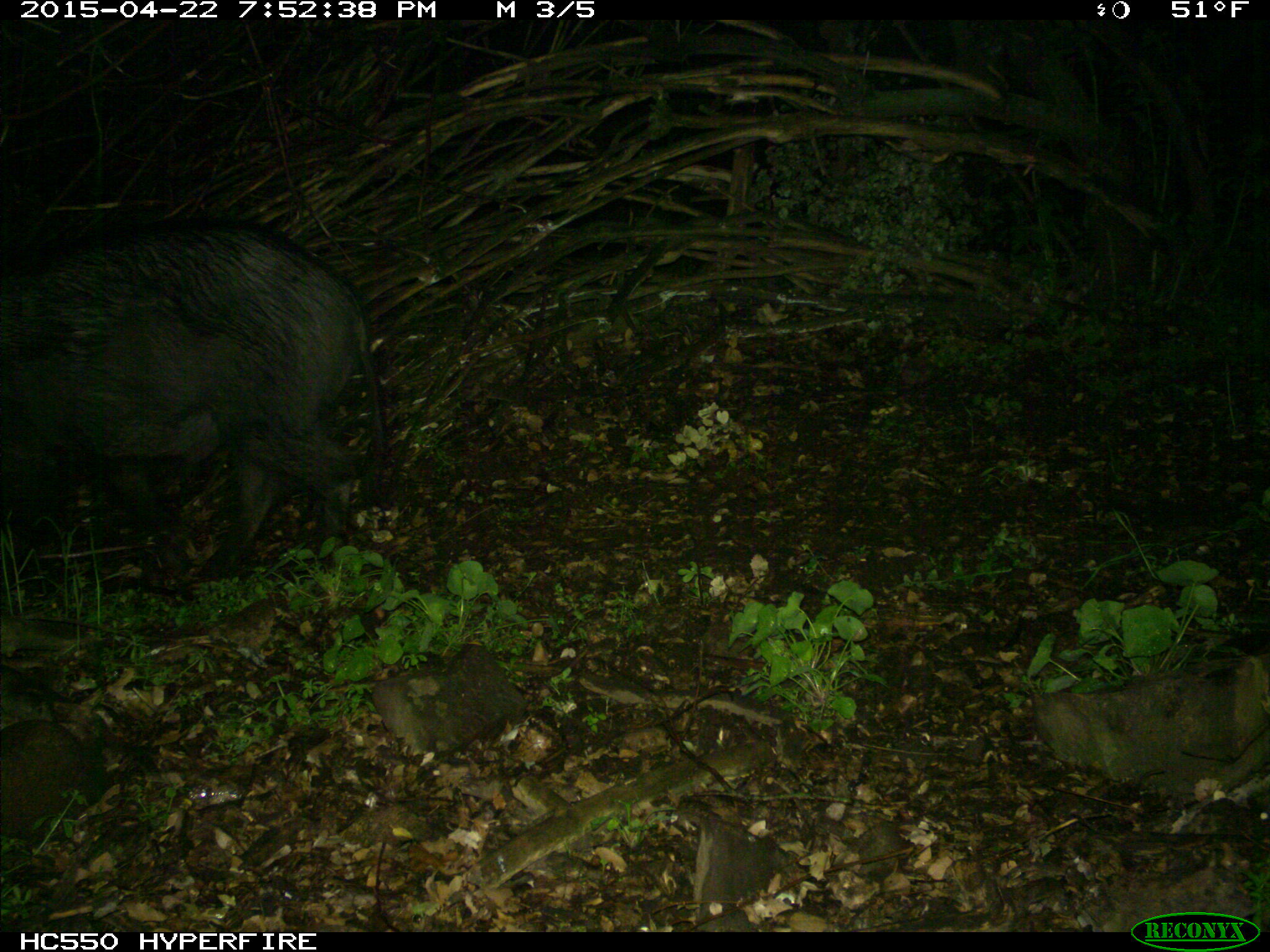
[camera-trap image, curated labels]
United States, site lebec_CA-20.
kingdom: Animalia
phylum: Chordata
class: Mammalia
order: Artiodactyla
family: Suidae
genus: Sus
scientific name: Sus scrofa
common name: wild boar